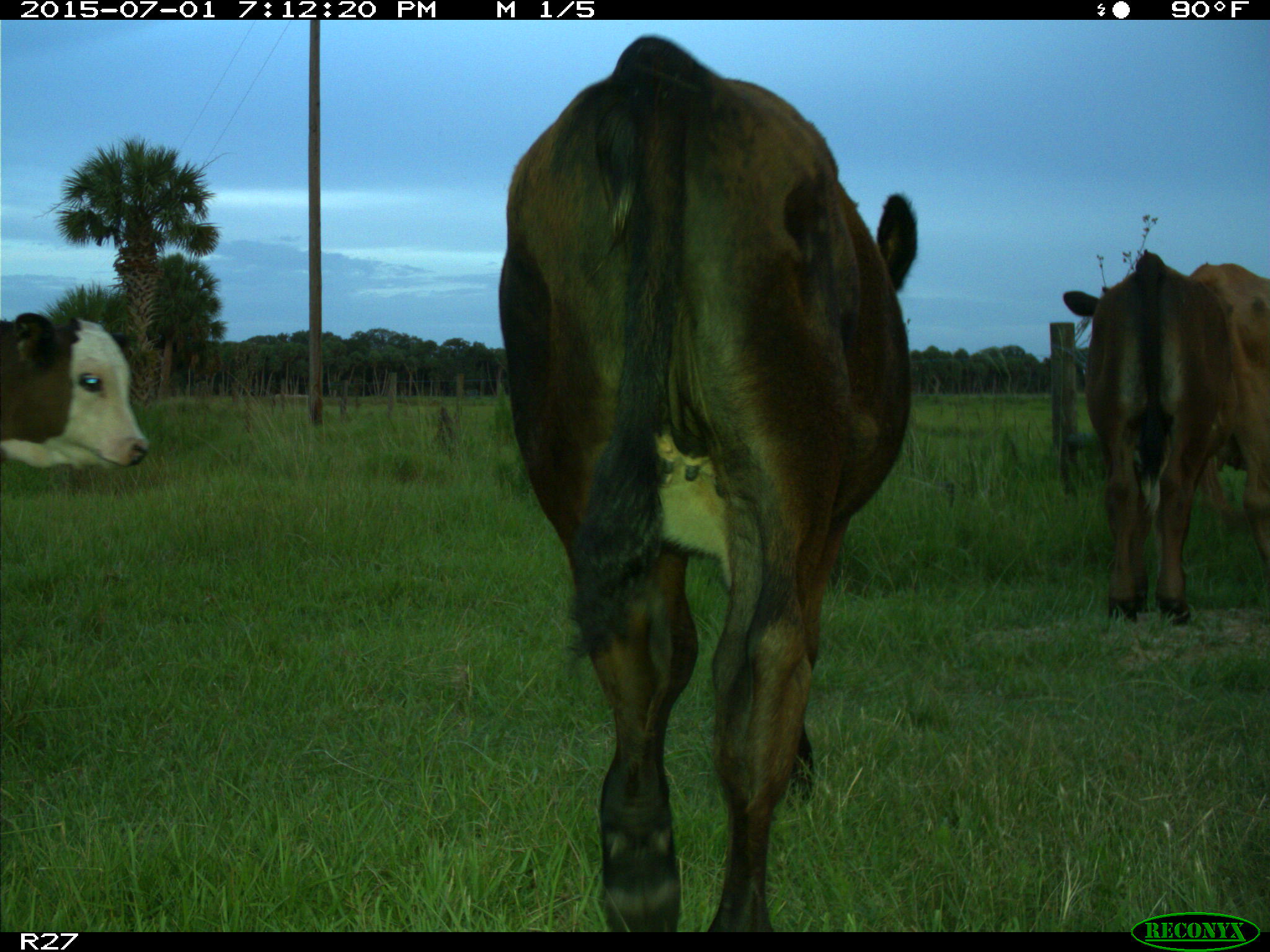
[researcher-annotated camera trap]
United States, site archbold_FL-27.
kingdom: Animalia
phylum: Chordata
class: Mammalia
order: Artiodactyla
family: Bovidae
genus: Bos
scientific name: Bos taurus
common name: domestic cow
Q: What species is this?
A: Bos taurus (domestic cow).